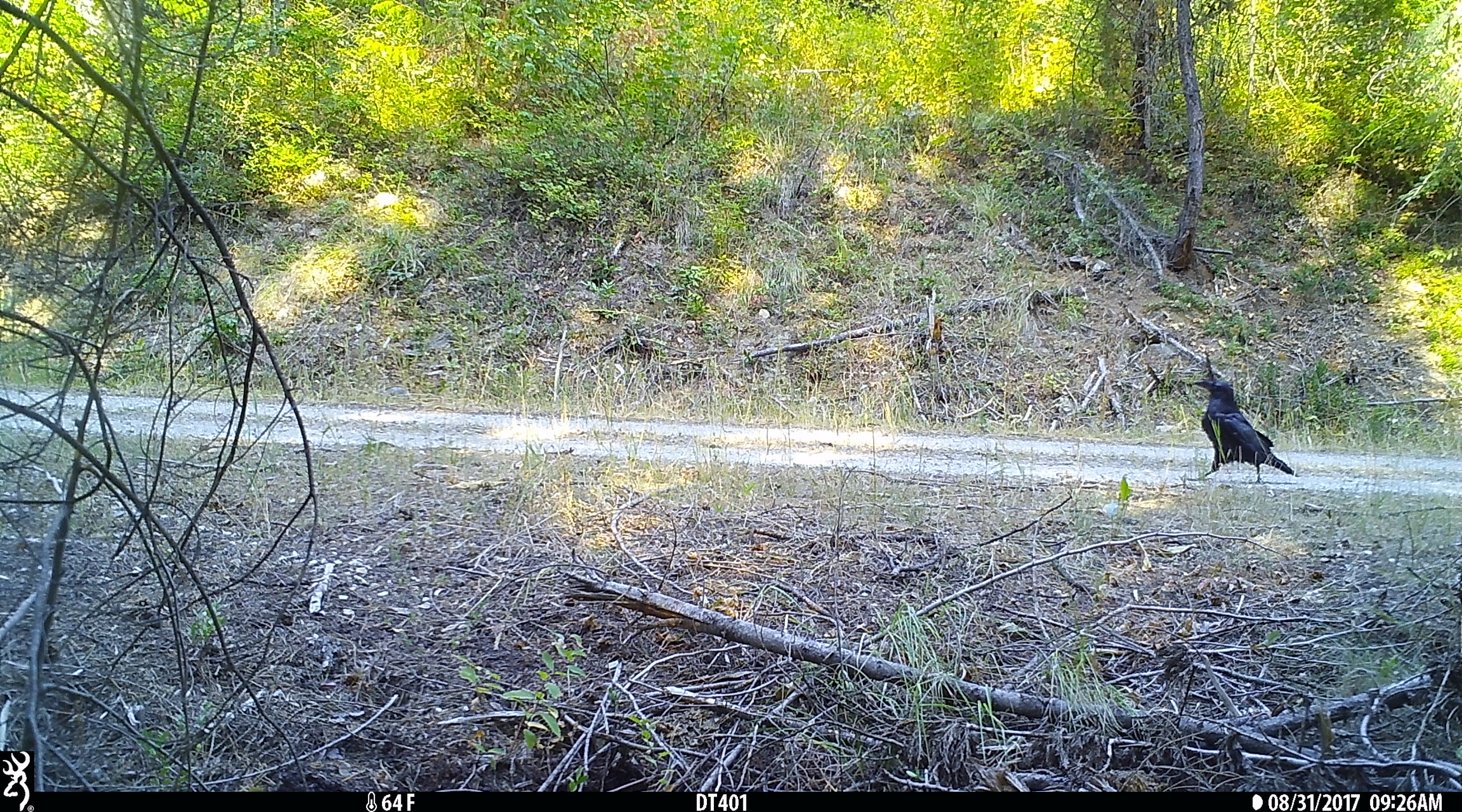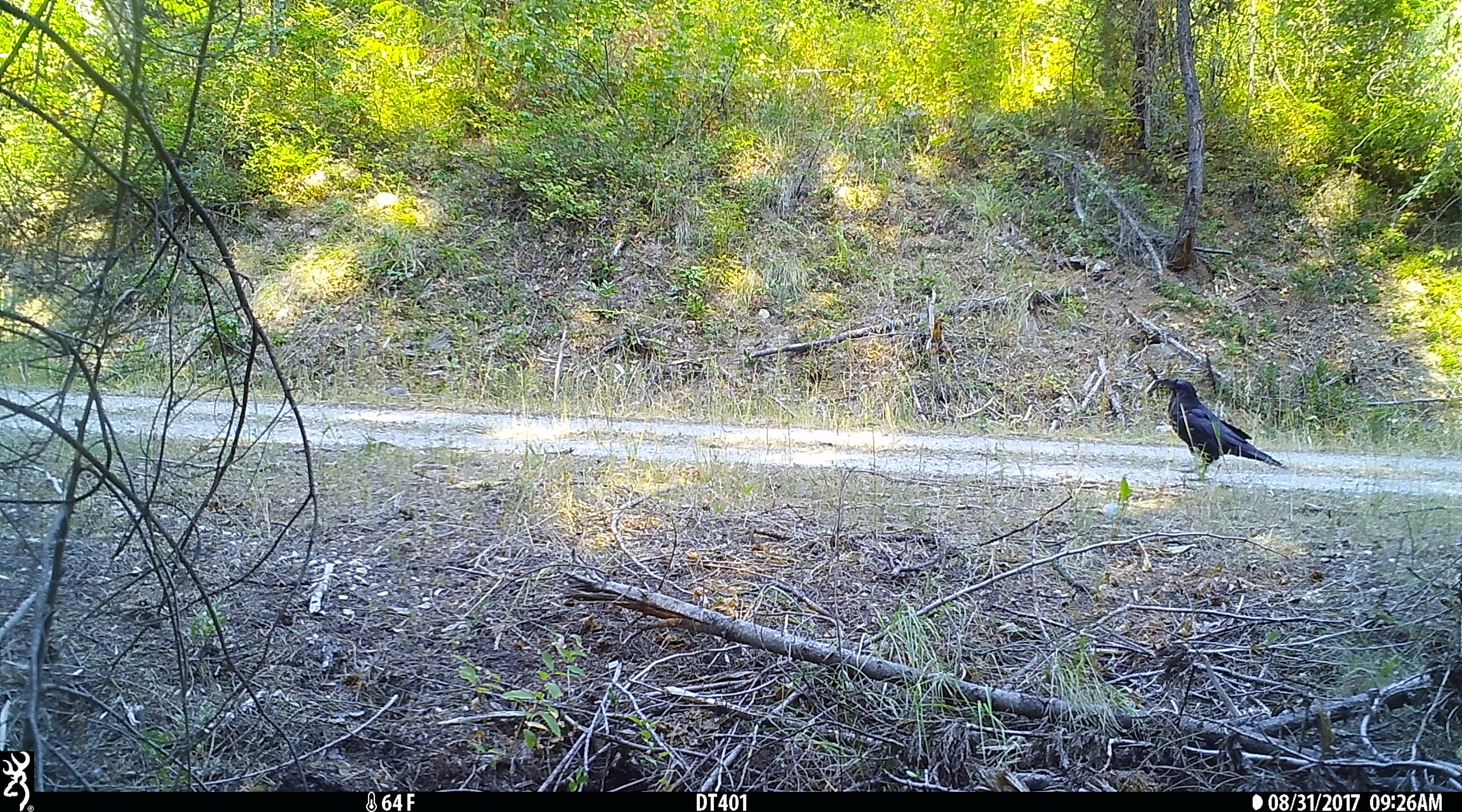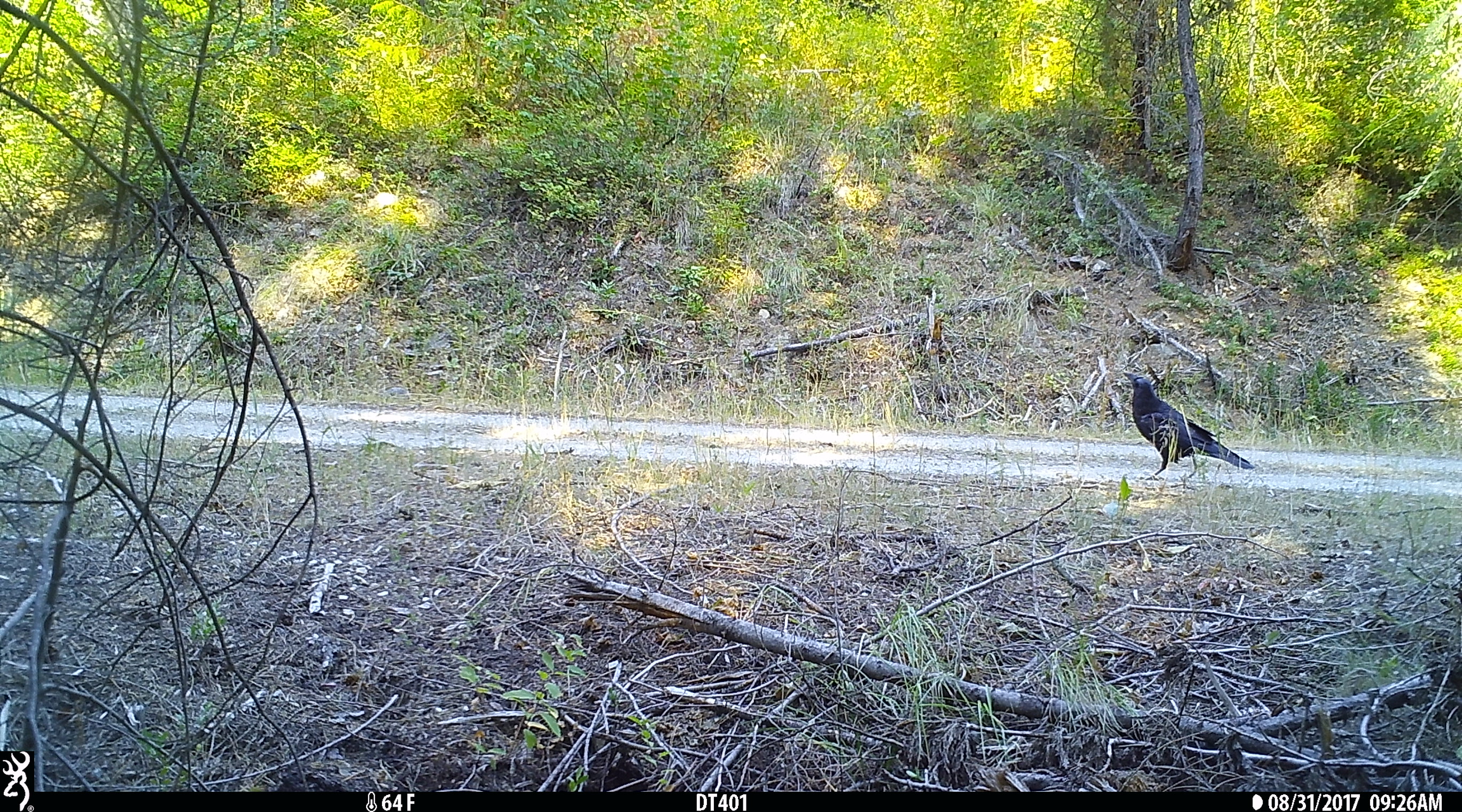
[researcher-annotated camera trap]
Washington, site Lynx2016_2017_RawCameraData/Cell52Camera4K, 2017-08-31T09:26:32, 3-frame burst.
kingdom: Animalia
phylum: Chordata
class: Aves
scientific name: Aves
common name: birds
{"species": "Aves (birds)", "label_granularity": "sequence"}